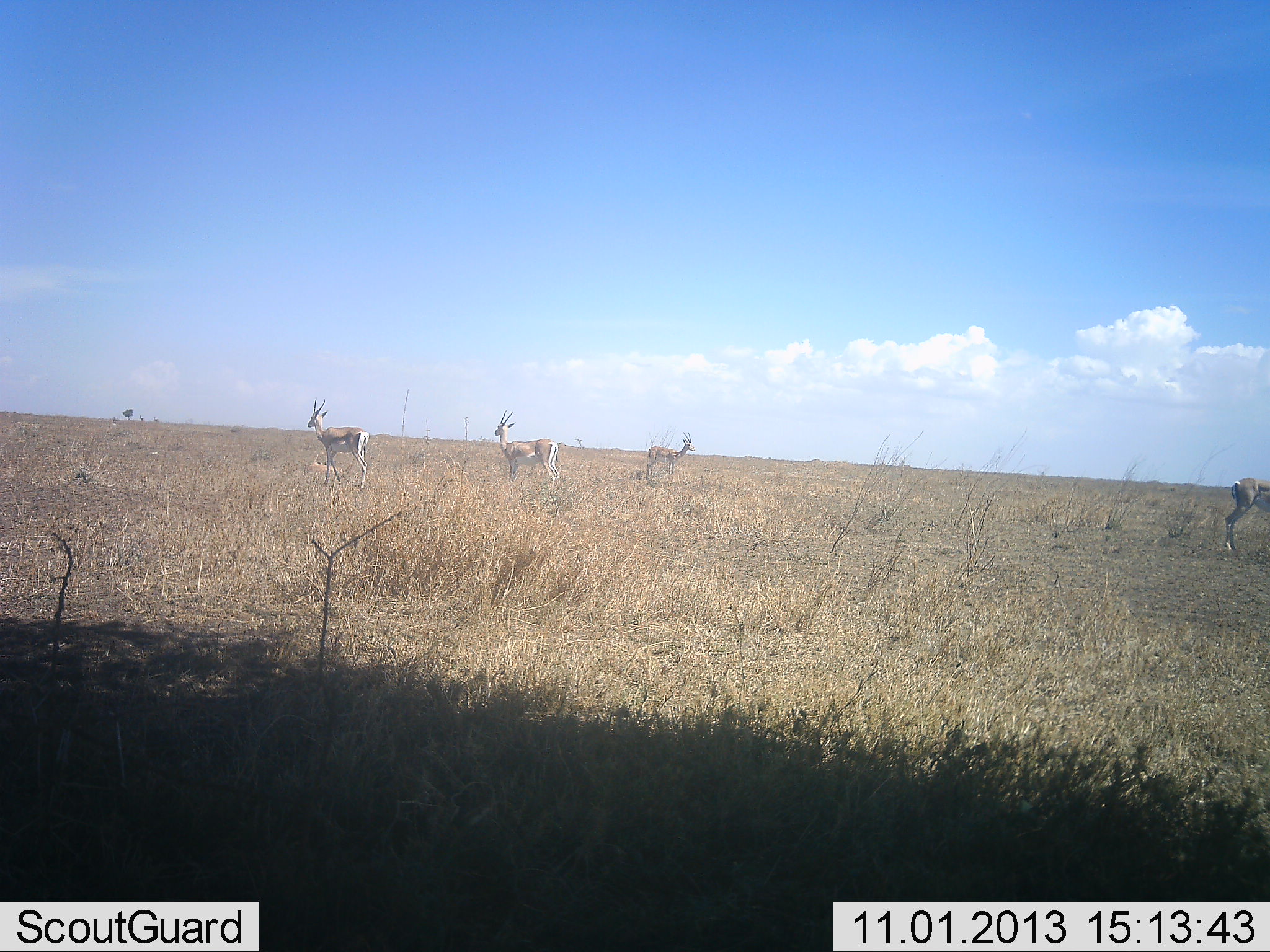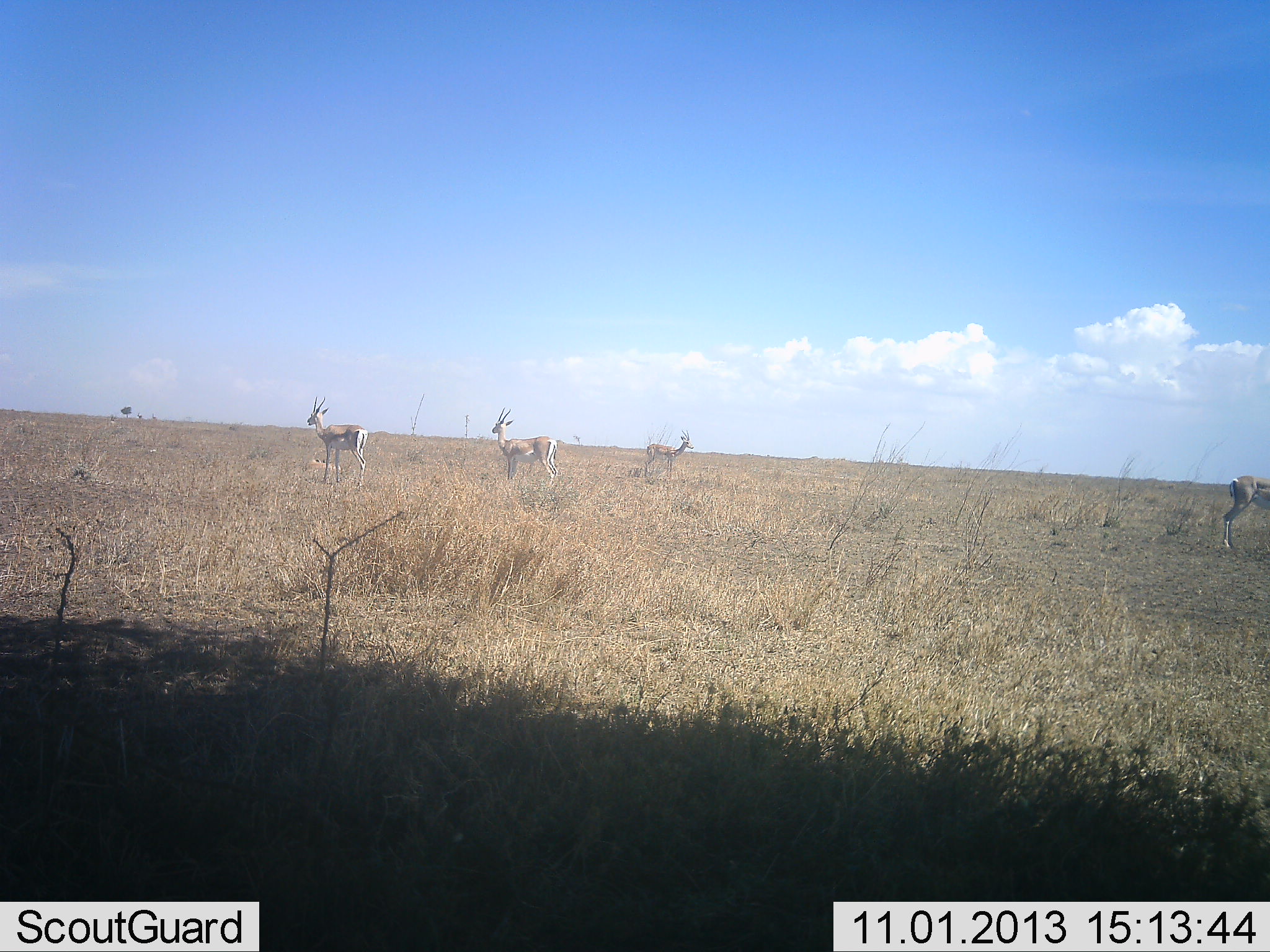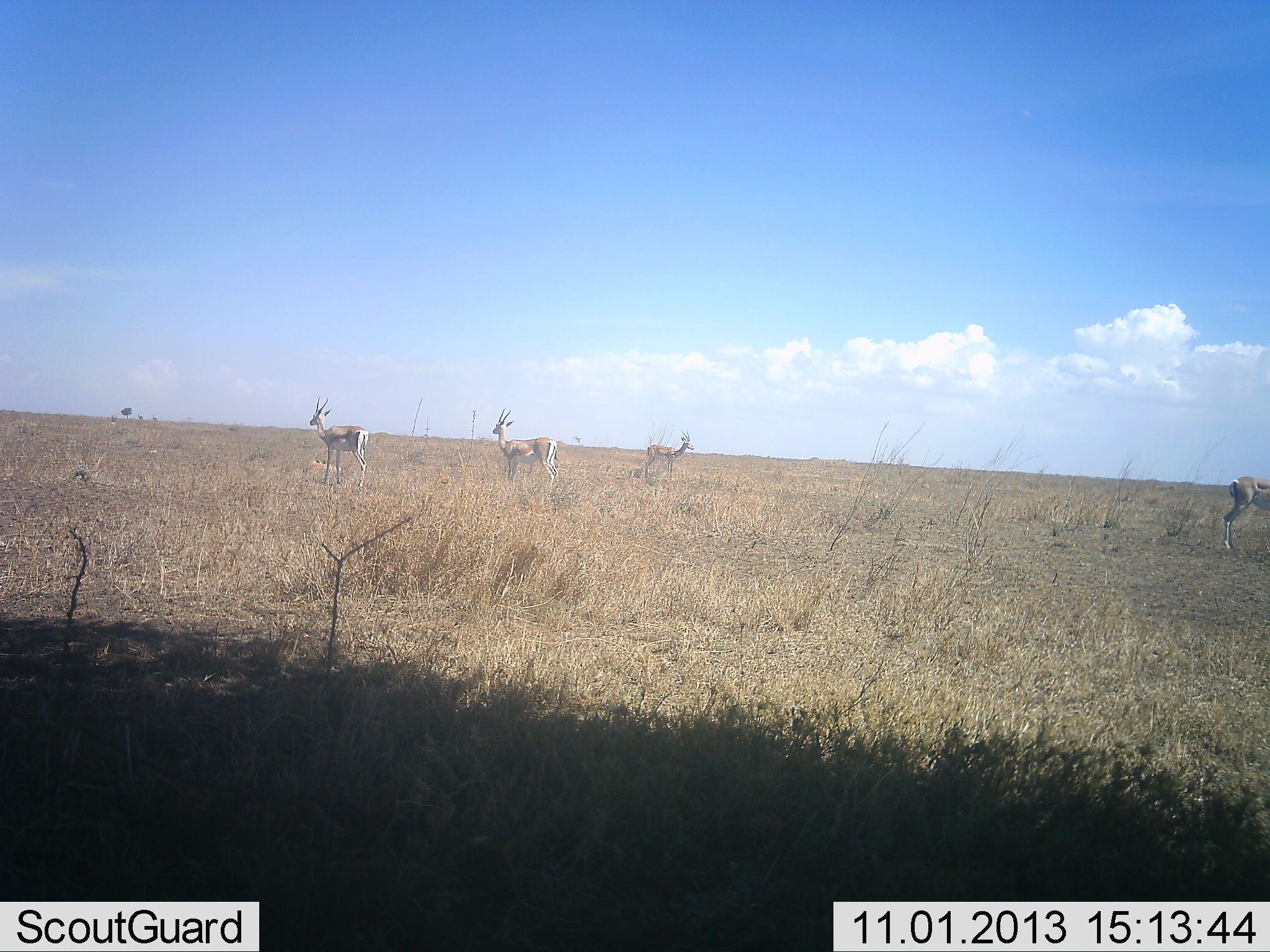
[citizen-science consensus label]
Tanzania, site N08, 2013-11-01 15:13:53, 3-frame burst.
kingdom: Animalia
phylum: Chordata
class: Mammalia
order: Artiodactyla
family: Bovidae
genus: Eudorcas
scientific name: Eudorcas thomsonii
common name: thomson's gazelle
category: gazellethomsons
Gazellethomsons (thomson's gazelle) (Eudorcas thomsonii), count 4. Behavior (volunteer vote fractions): standing 83%, resting 8%, moving 8%, interacting 4%. Young present (vote fraction): 0%. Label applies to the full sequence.